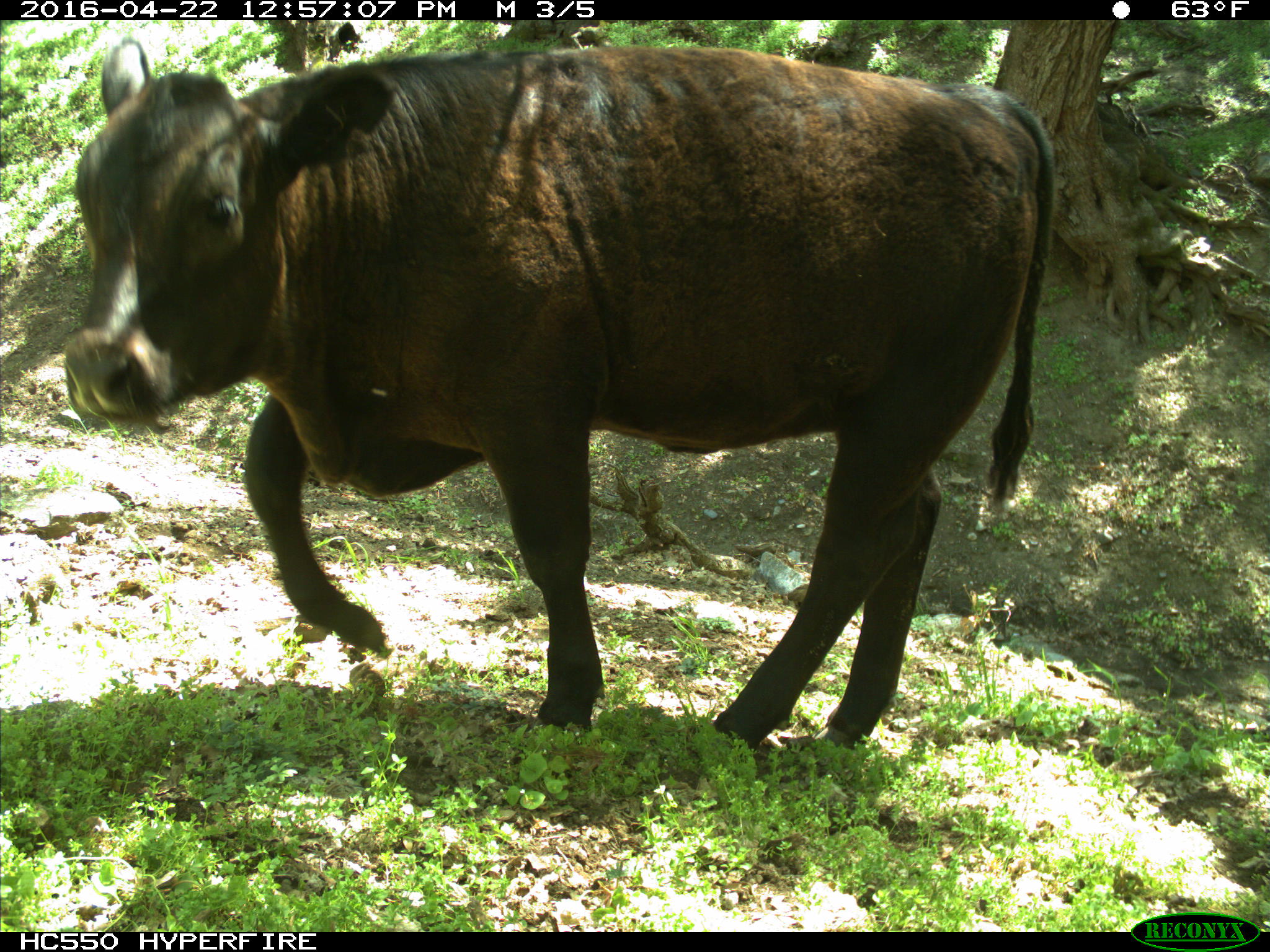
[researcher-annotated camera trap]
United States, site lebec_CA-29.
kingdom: Animalia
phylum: Chordata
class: Mammalia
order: Artiodactyla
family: Bovidae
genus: Bos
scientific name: Bos taurus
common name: domestic cow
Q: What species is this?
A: Bos taurus (domestic cow).